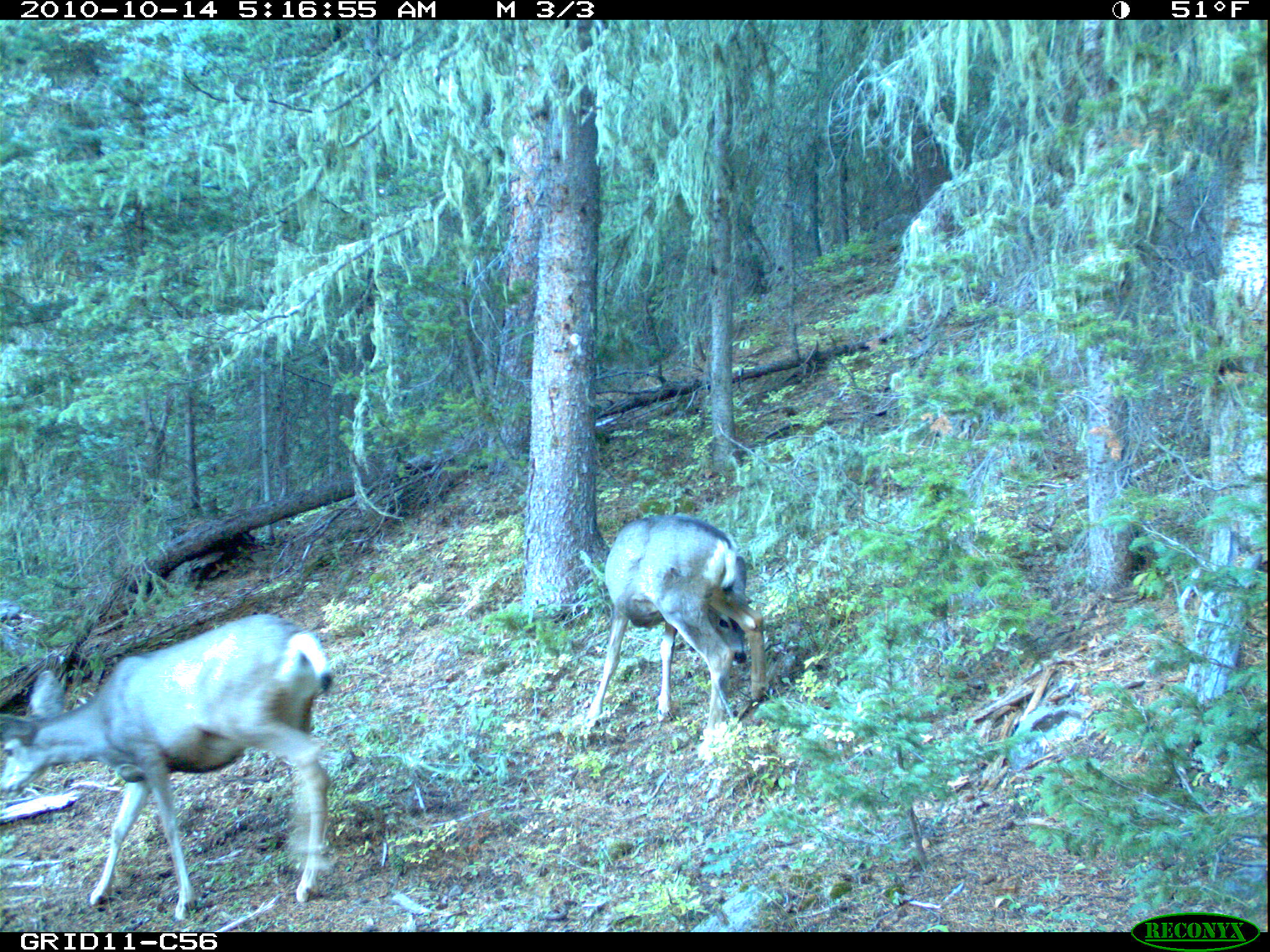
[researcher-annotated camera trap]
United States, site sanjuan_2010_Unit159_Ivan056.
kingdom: Animalia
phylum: Chordata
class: Mammalia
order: Artiodactyla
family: Cervidae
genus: Odocoileus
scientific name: Odocoileus hemionus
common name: mule deer